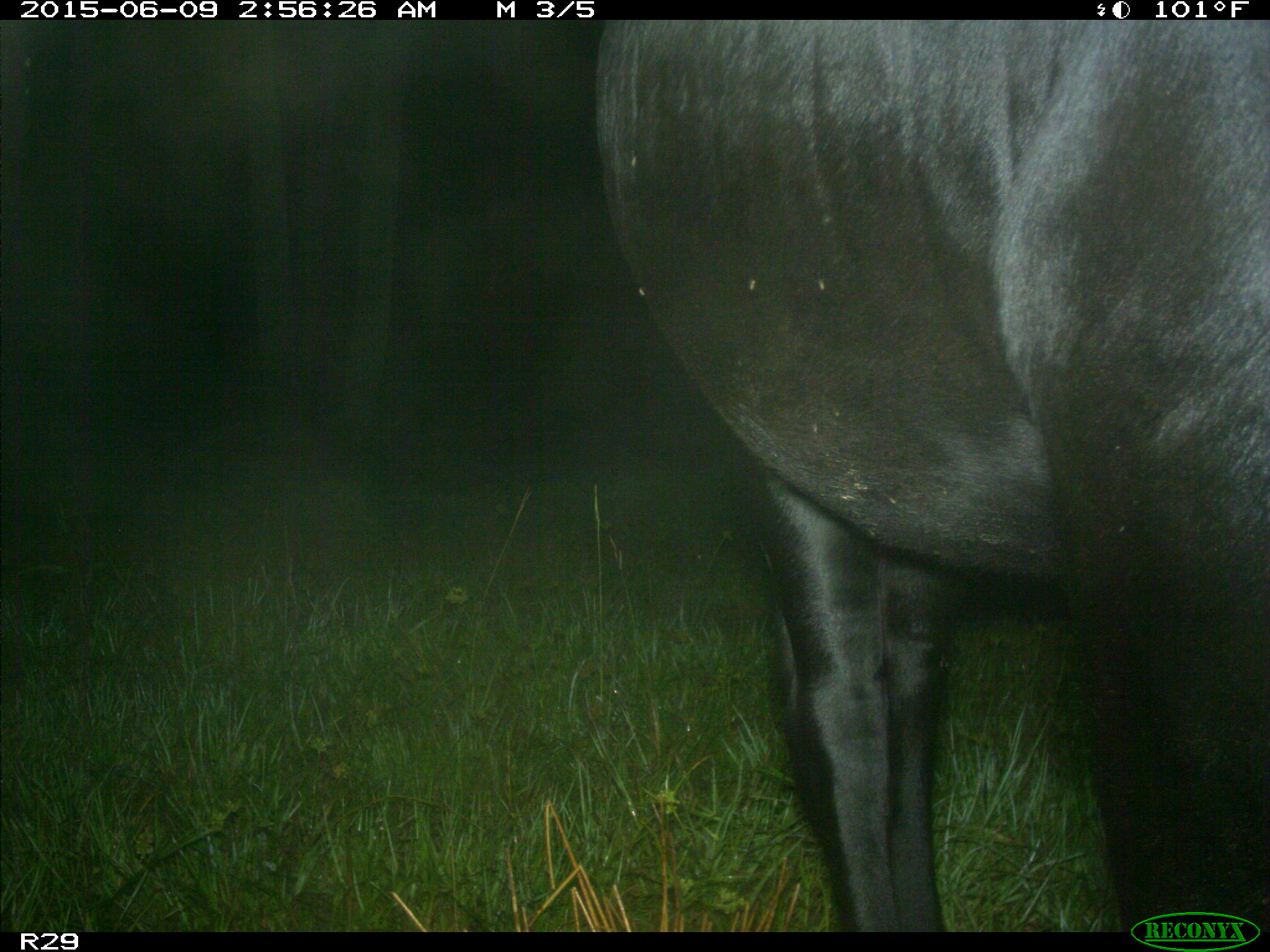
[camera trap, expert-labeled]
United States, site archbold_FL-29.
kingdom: Animalia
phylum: Chordata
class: Mammalia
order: Artiodactyla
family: Bovidae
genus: Bos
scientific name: Bos taurus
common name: domestic cow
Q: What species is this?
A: Bos taurus (domestic cow).